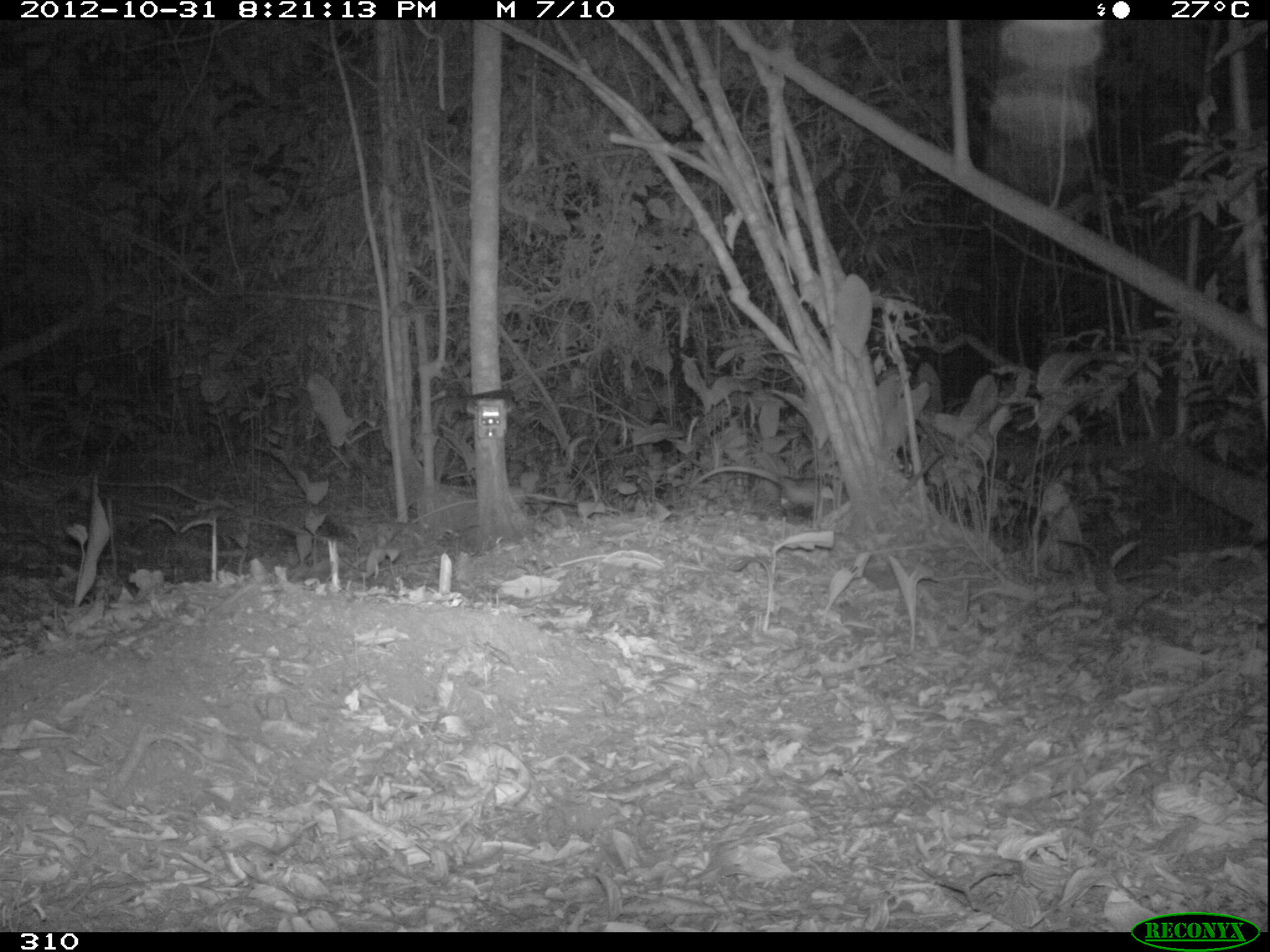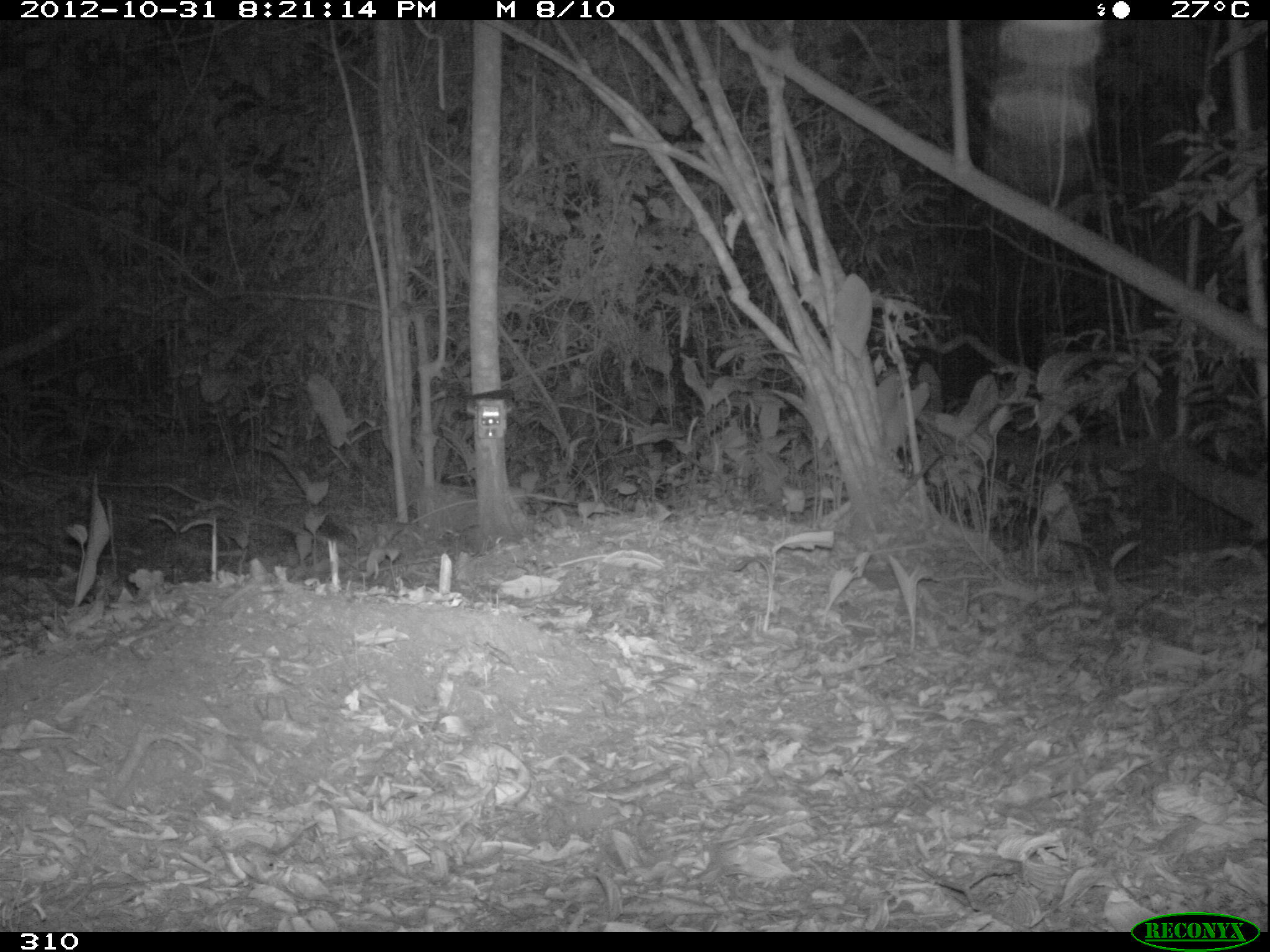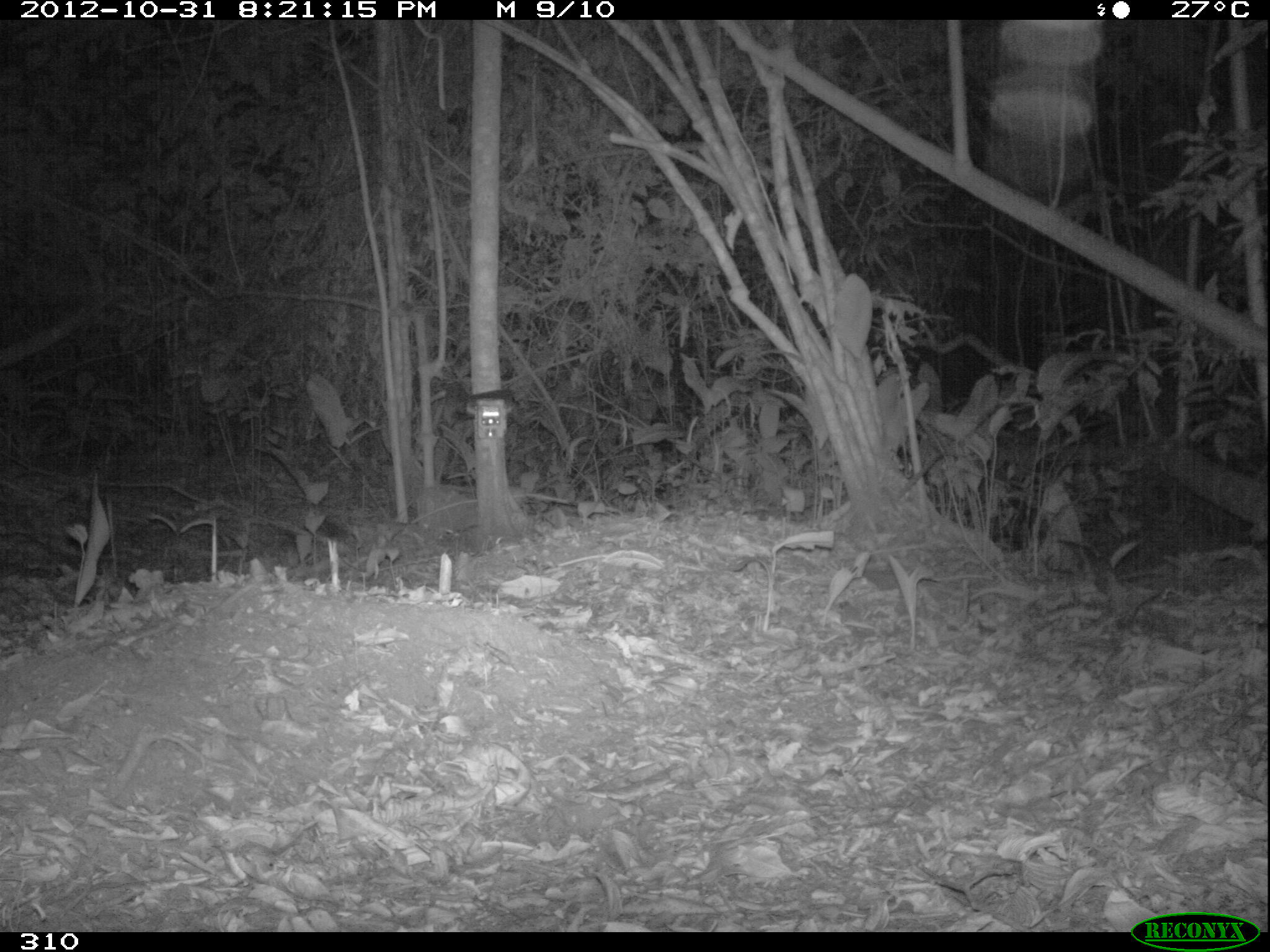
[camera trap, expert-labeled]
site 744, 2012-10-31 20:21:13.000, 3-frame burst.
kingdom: Animalia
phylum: Chordata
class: Mammalia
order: Didelphimorphia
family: Didelphidae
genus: Didelphis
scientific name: Didelphis marsupialis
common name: southern opossum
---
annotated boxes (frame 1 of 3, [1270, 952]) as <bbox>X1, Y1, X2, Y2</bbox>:
didelphis marsupialis: <bbox>689, 465, 849, 519</bbox>